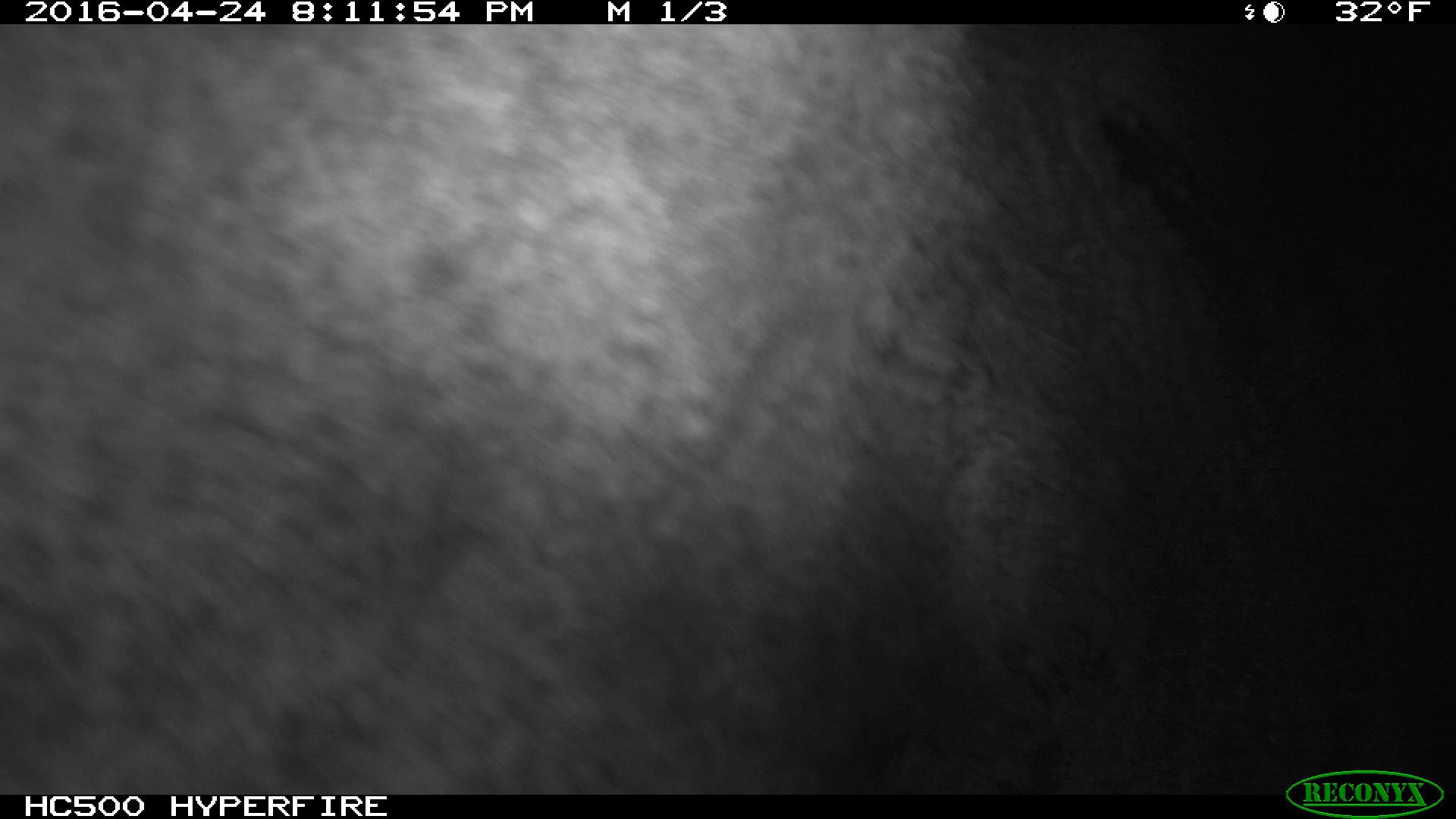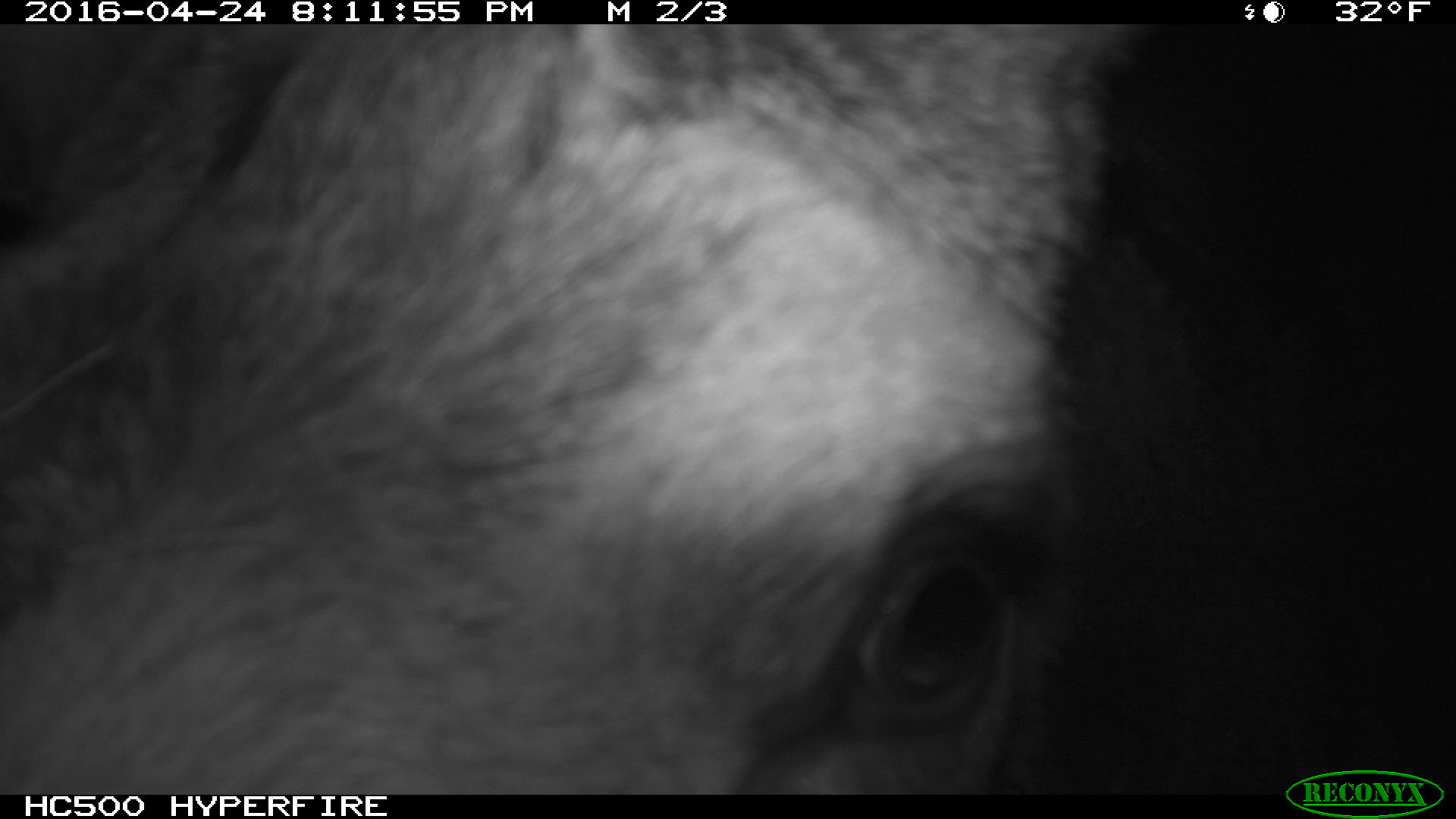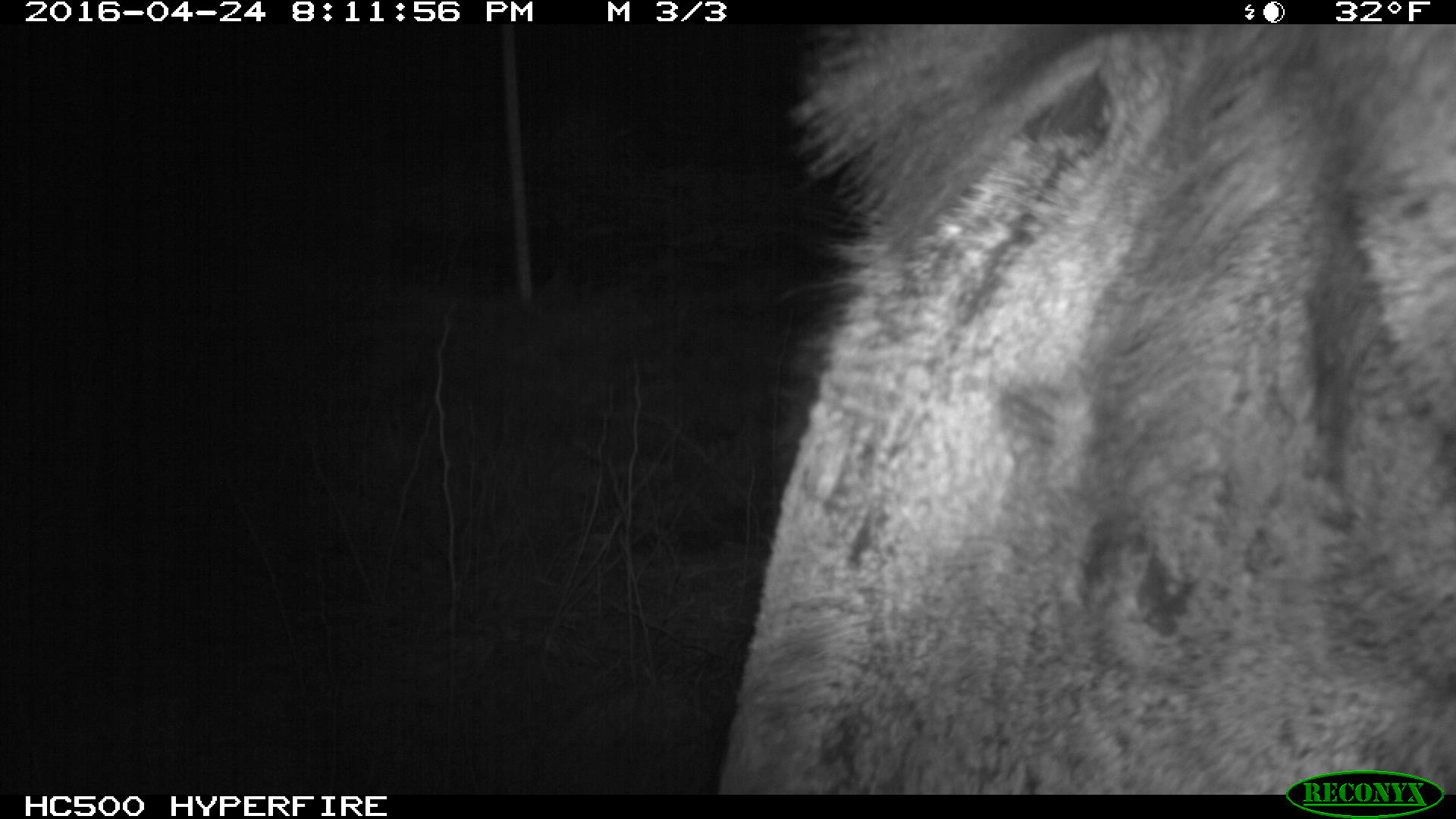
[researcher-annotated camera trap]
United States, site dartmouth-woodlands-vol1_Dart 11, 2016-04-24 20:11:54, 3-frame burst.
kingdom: Animalia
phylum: Chordata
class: Mammalia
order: Artiodactyla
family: Cervidae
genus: Alces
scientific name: Alces alces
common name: moose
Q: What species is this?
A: Moose (Alces alces).